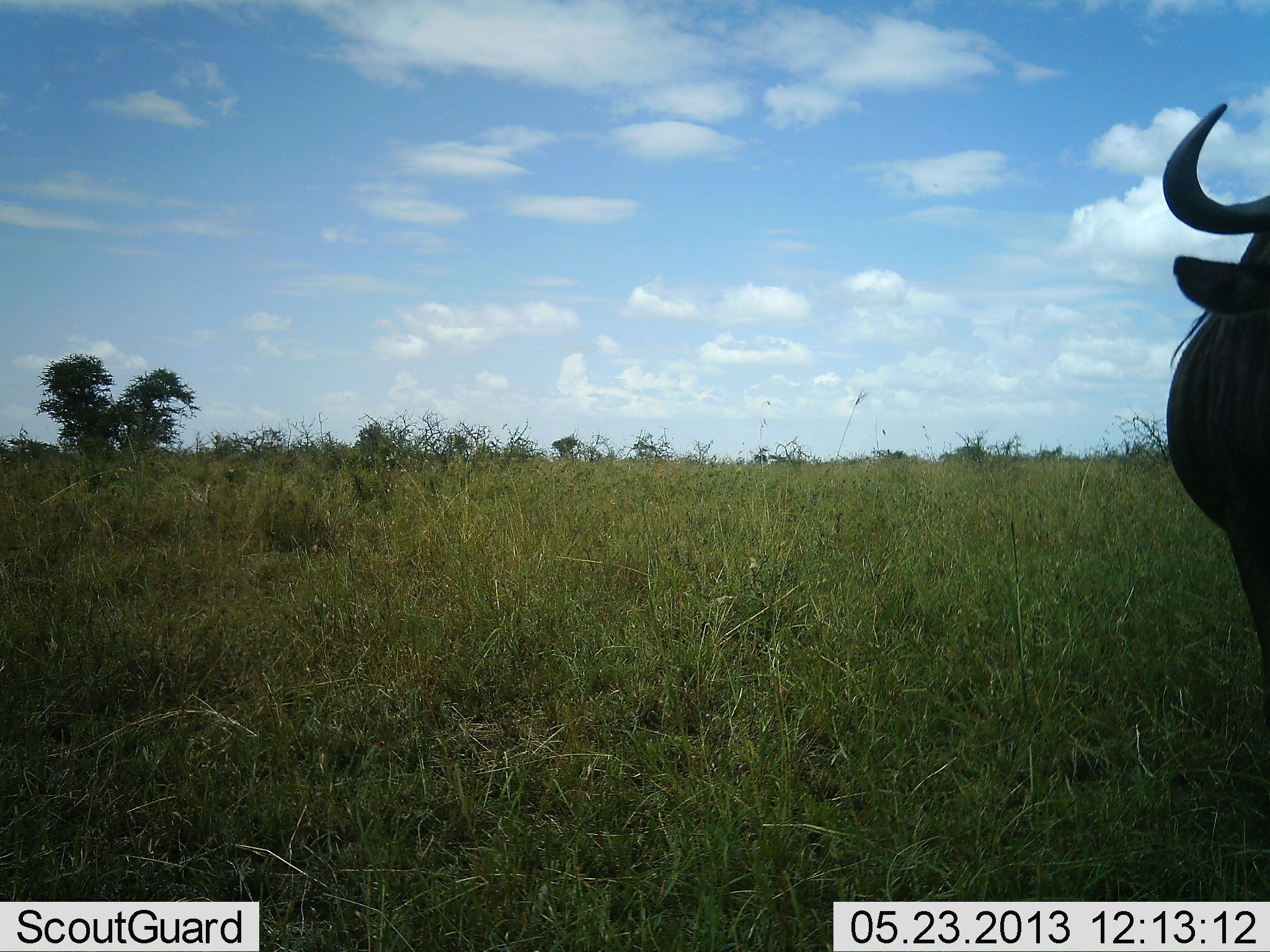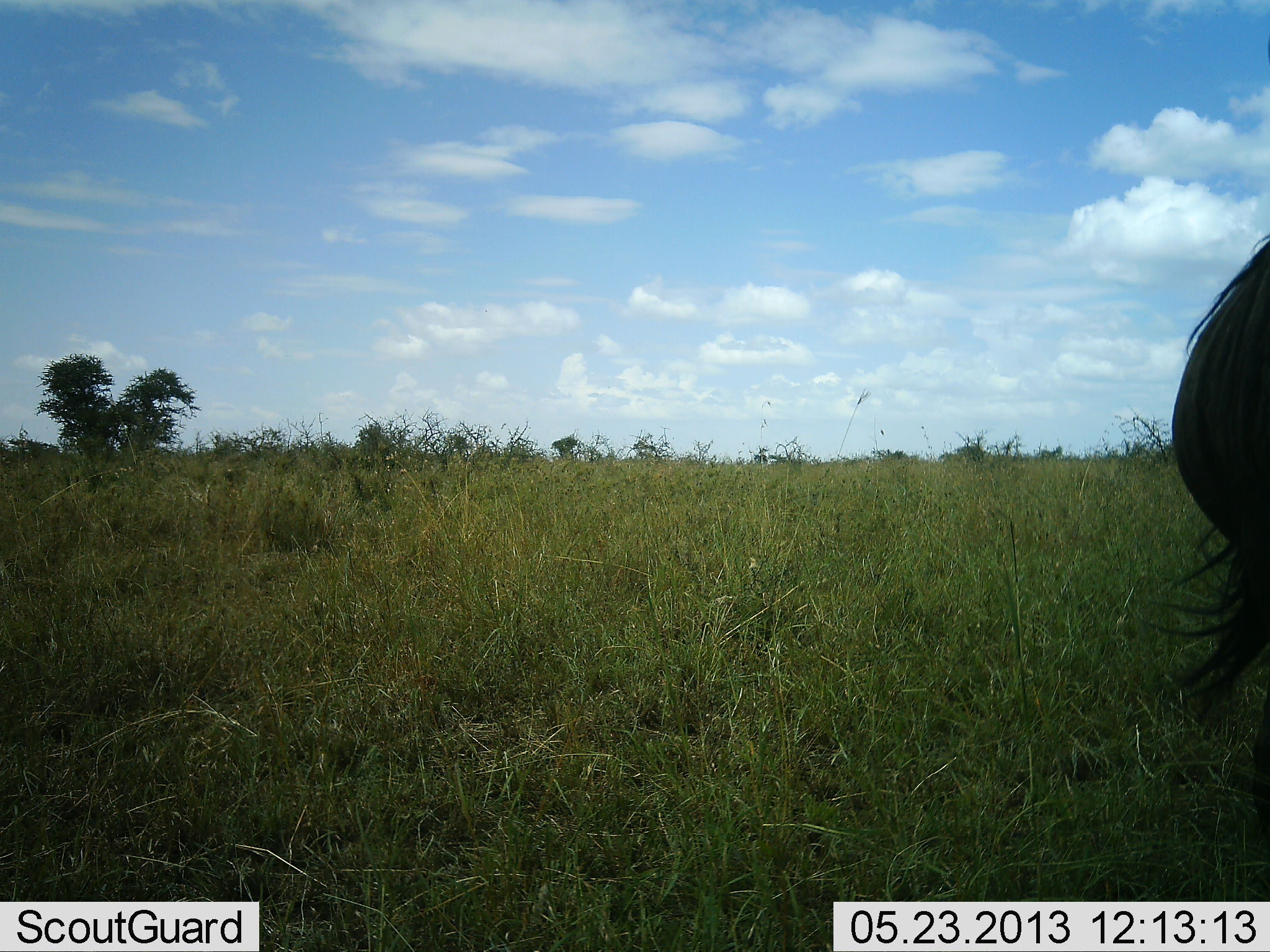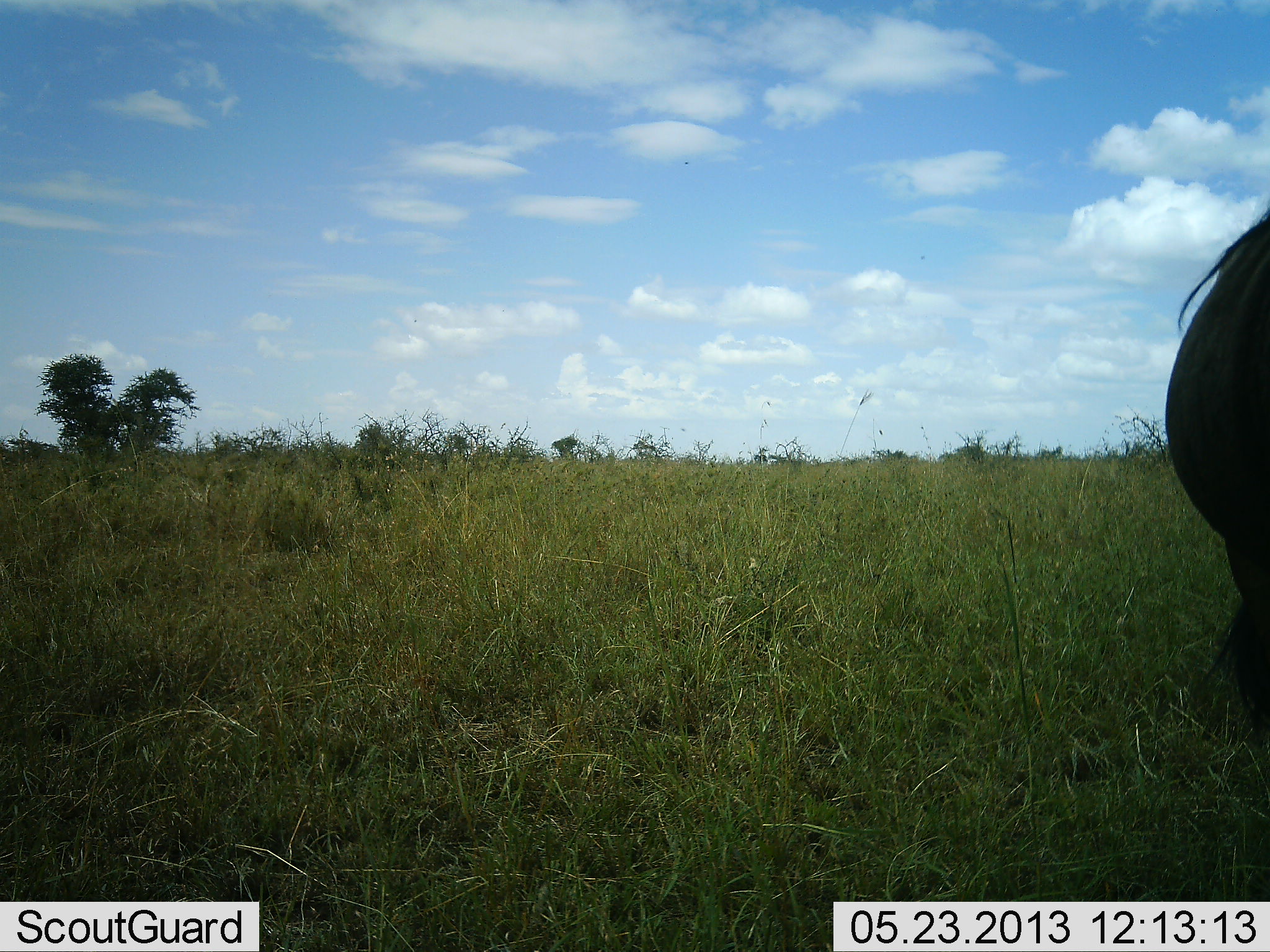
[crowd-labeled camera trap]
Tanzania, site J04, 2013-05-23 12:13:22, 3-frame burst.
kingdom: Animalia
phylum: Chordata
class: Mammalia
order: Artiodactyla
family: Bovidae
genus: Connochaetes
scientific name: Connochaetes taurinus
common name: blue wildebeest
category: wildebeest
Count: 1.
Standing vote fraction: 93%.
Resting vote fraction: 0%.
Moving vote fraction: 0%.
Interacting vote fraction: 0%.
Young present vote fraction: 0%.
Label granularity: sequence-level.